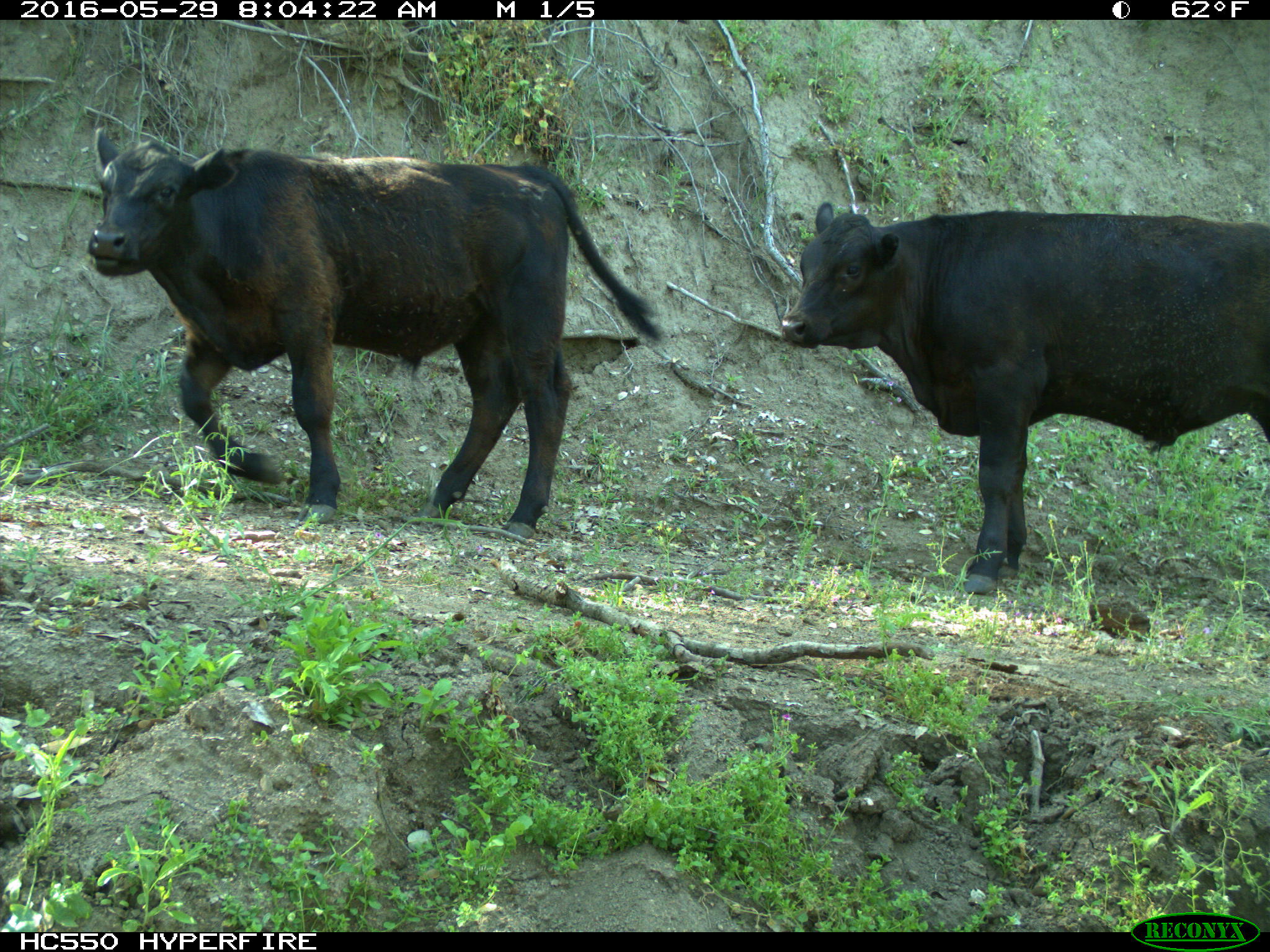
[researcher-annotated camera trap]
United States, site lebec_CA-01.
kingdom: Animalia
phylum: Chordata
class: Mammalia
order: Artiodactyla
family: Bovidae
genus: Bos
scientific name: Bos taurus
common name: domestic cow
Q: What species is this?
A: Bos taurus (domestic cow).